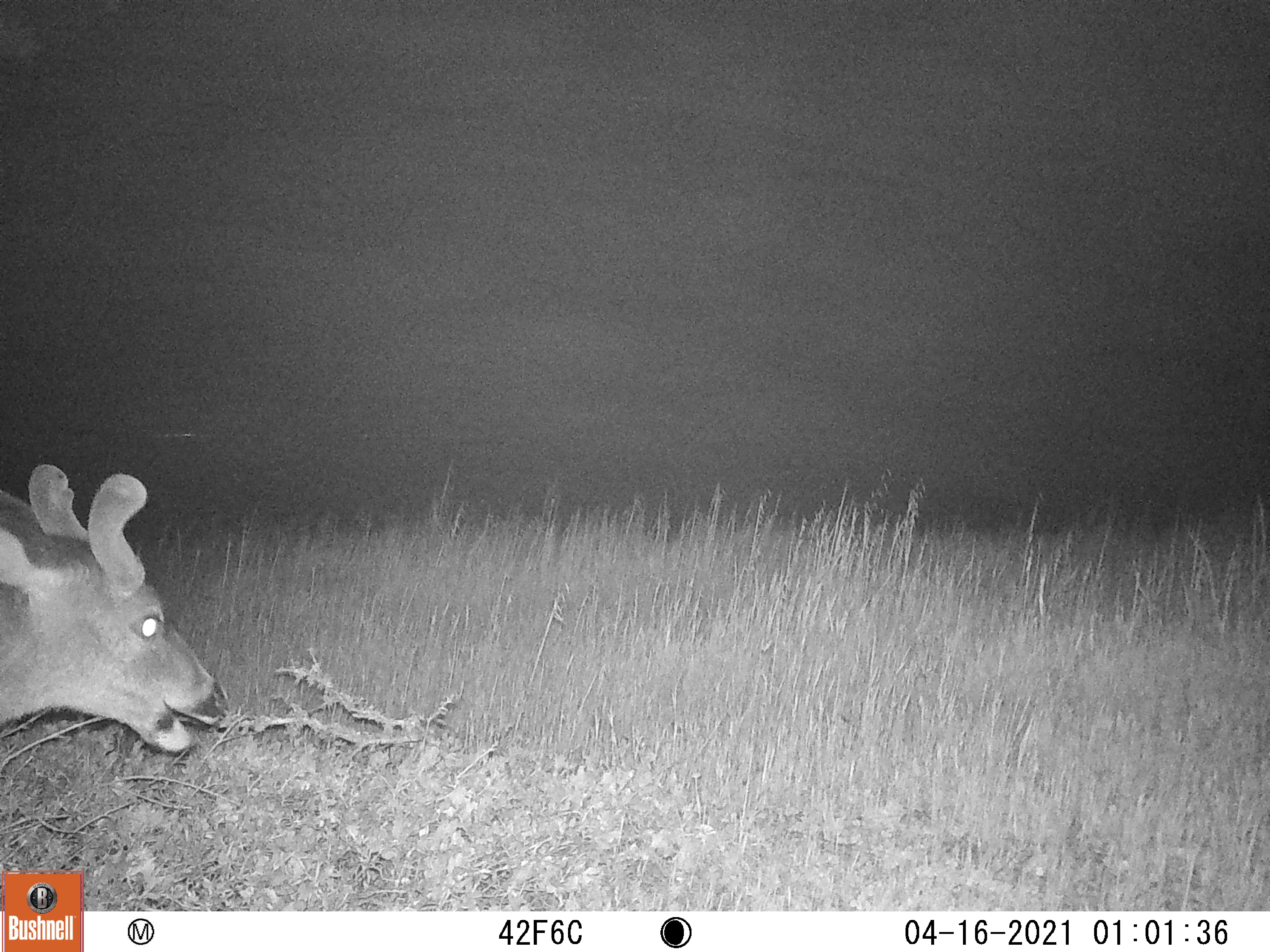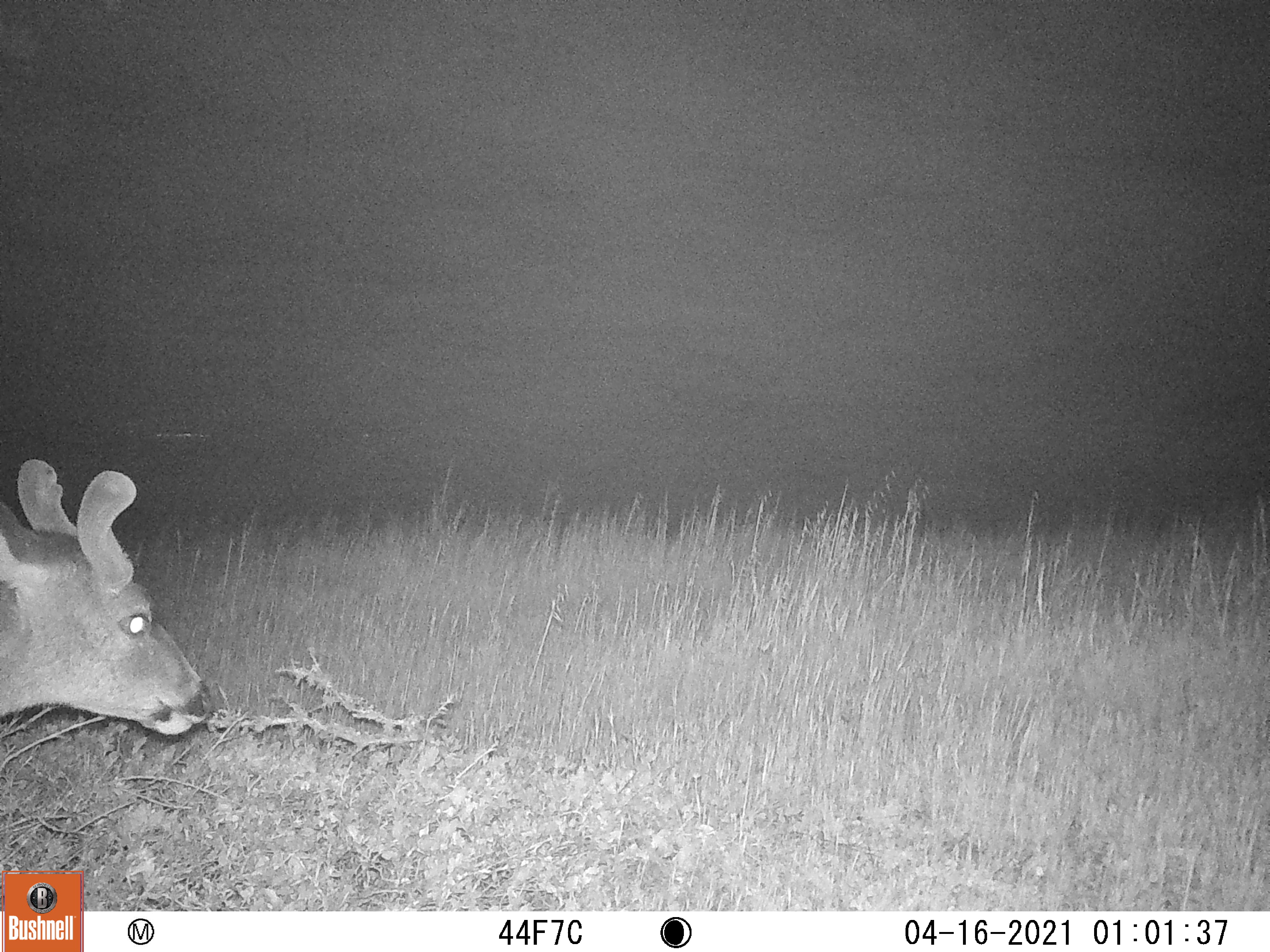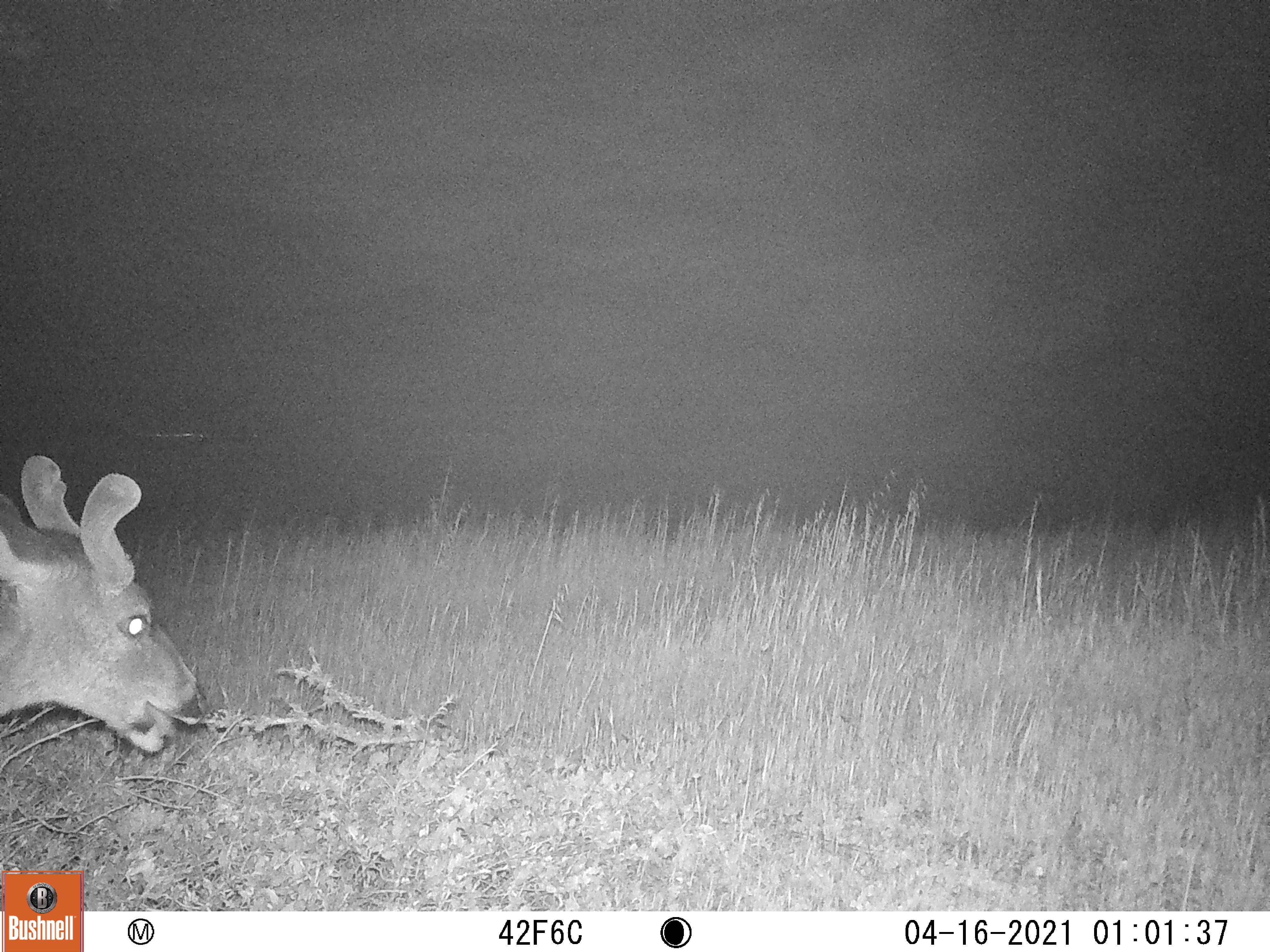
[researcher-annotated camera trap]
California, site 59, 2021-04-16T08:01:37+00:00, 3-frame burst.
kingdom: Animalia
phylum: Chordata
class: Mammalia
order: Artiodactyla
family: Cervidae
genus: Odocoileus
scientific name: Odocoileus hemionus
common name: mule deer